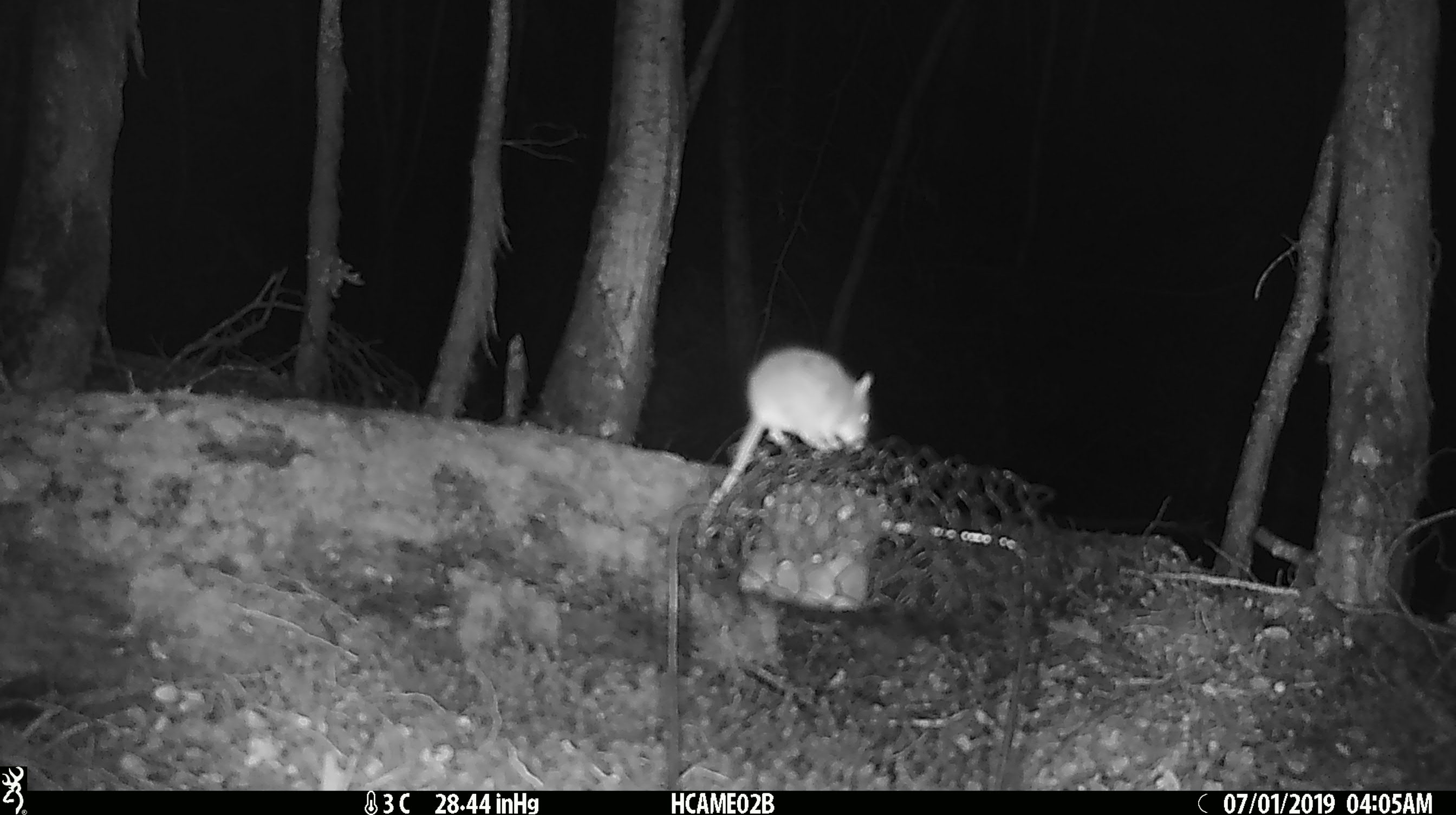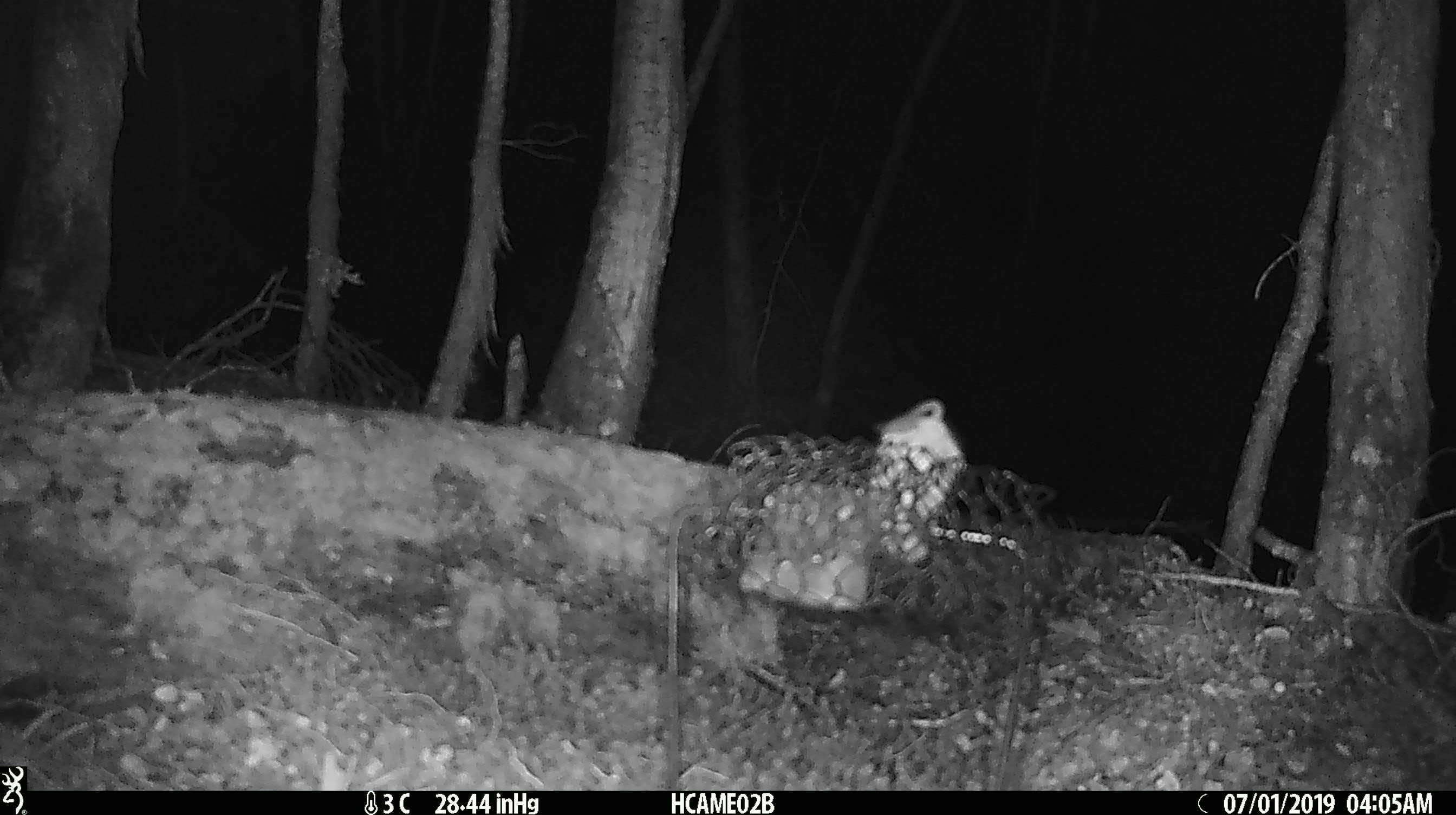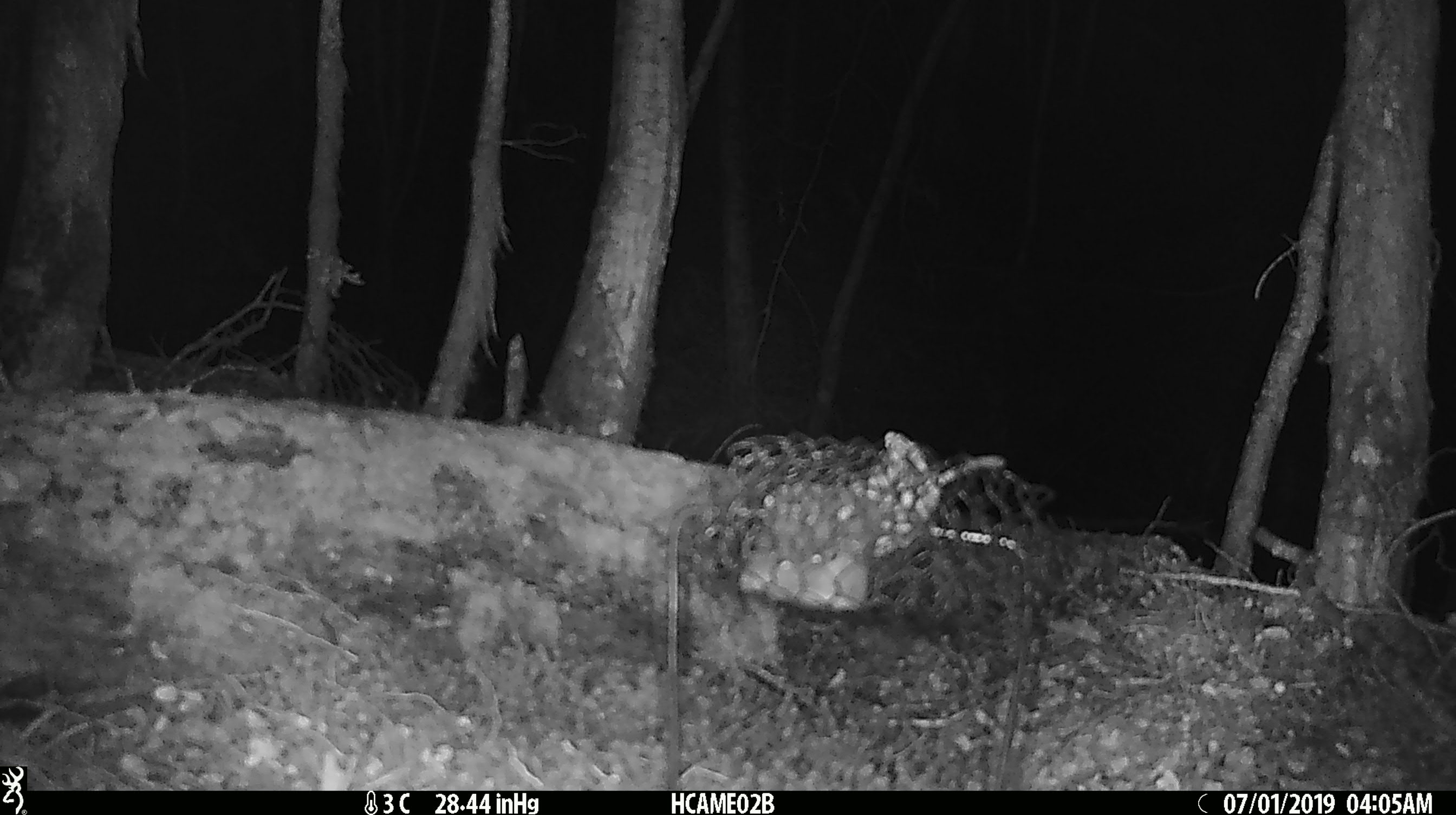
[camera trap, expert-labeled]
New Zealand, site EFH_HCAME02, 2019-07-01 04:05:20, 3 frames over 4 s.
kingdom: Animalia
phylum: Chordata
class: Mammalia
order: Rodentia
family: Muridae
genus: Mus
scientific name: Mus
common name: mouse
Mouse (Mus).